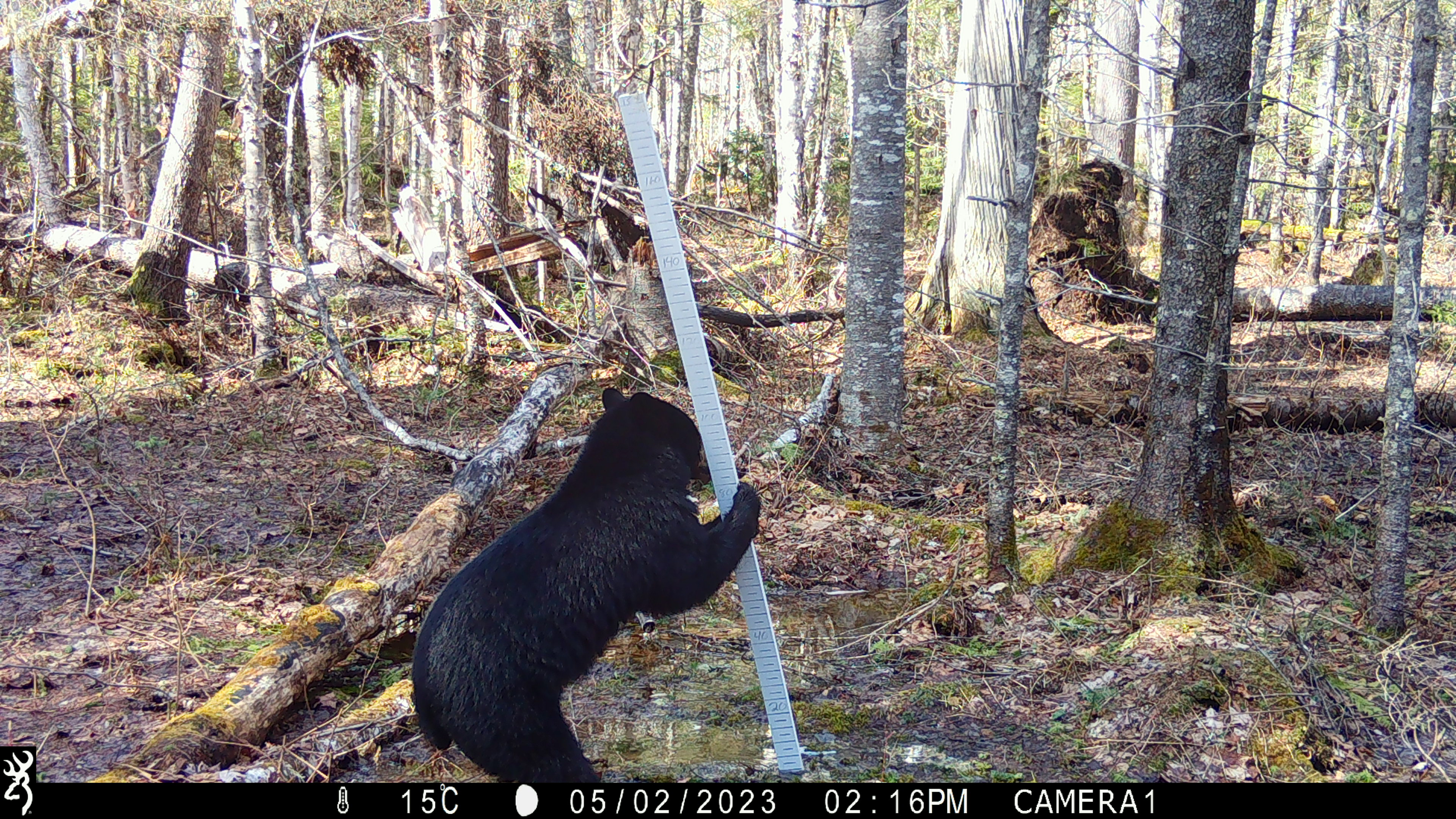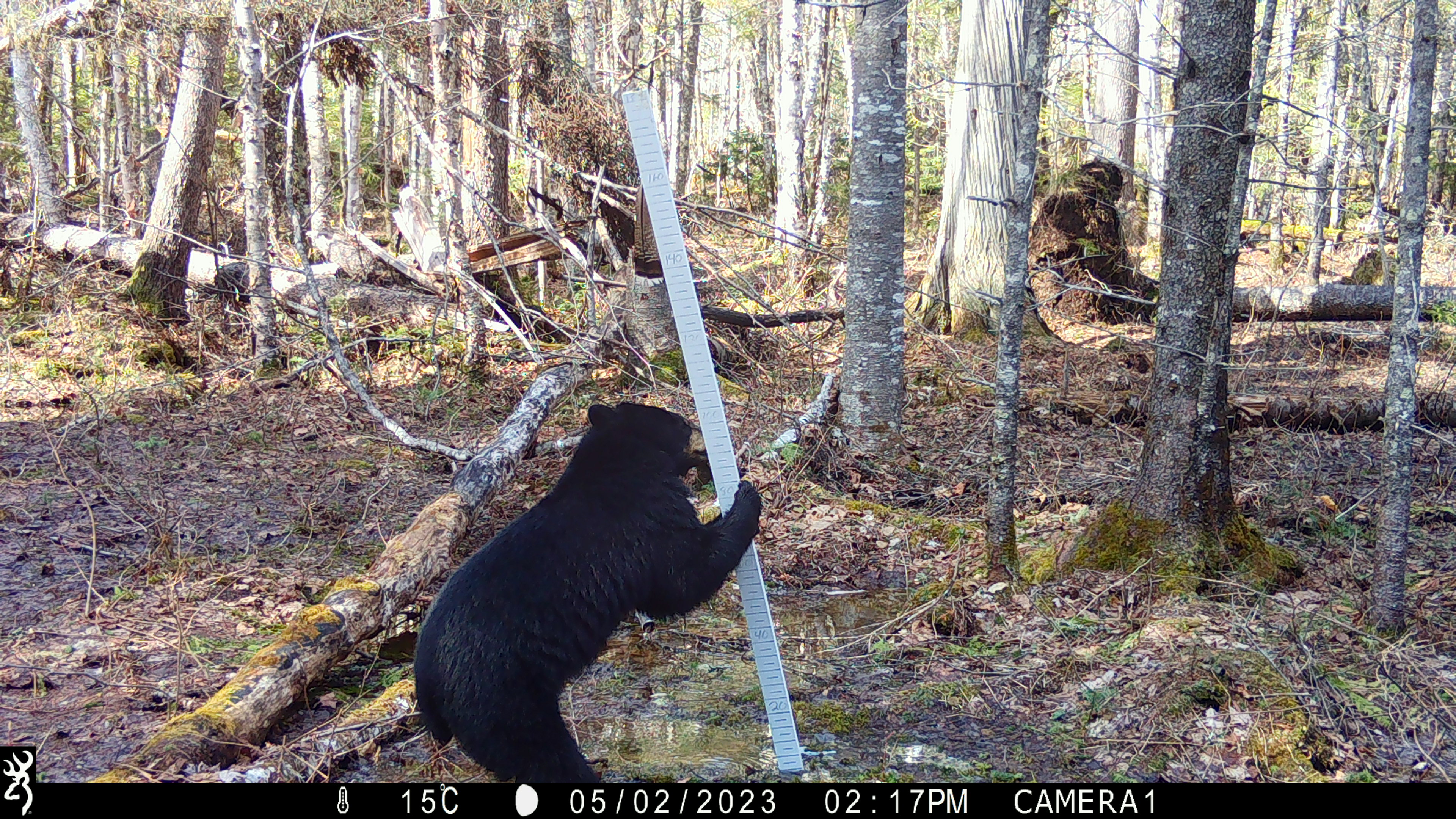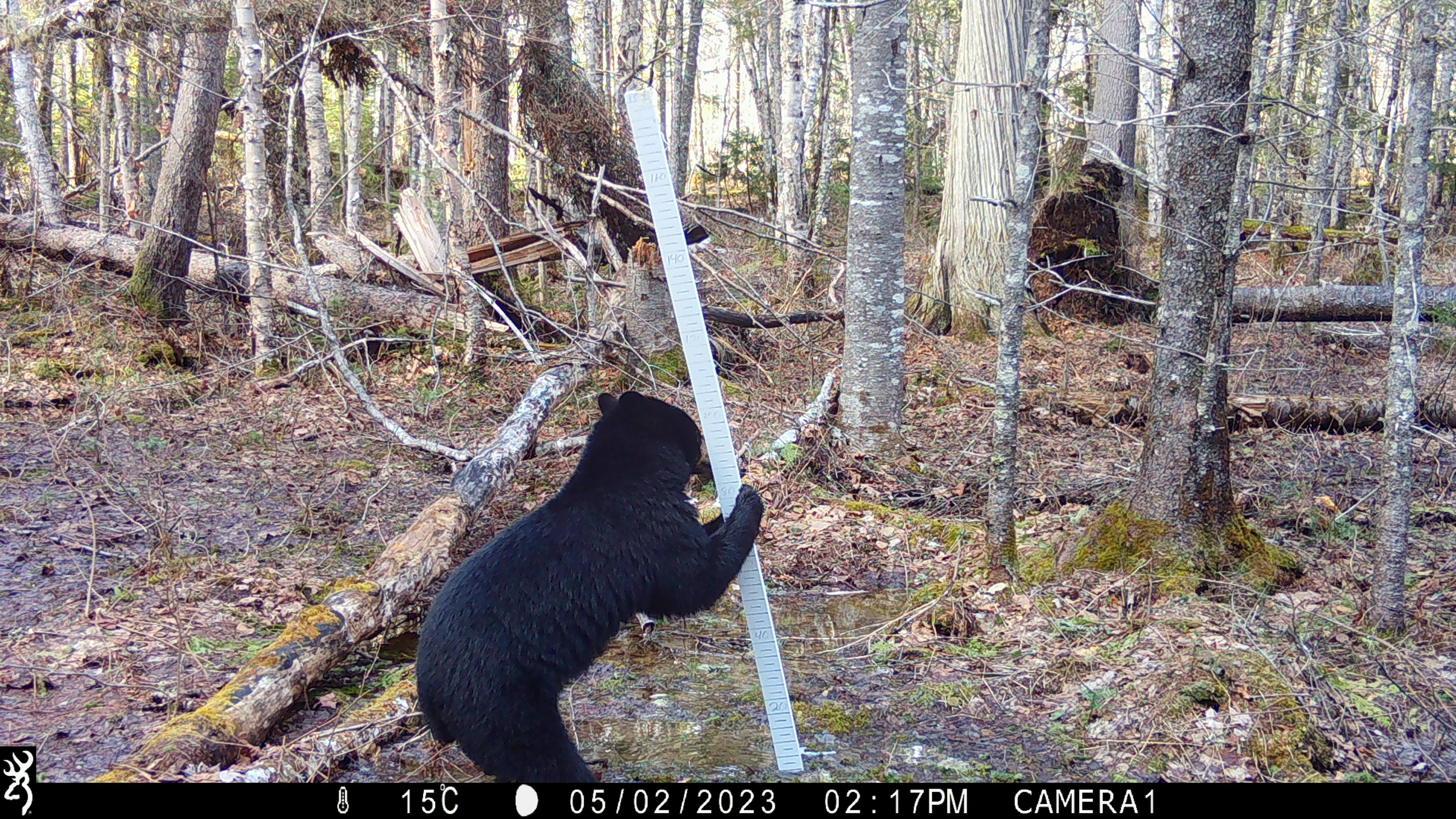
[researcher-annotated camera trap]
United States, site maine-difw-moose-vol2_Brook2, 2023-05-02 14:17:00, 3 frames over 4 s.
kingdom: Animalia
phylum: Chordata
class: Mammalia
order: Carnivora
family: Ursidae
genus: Ursus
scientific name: Ursus americanus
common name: black bear